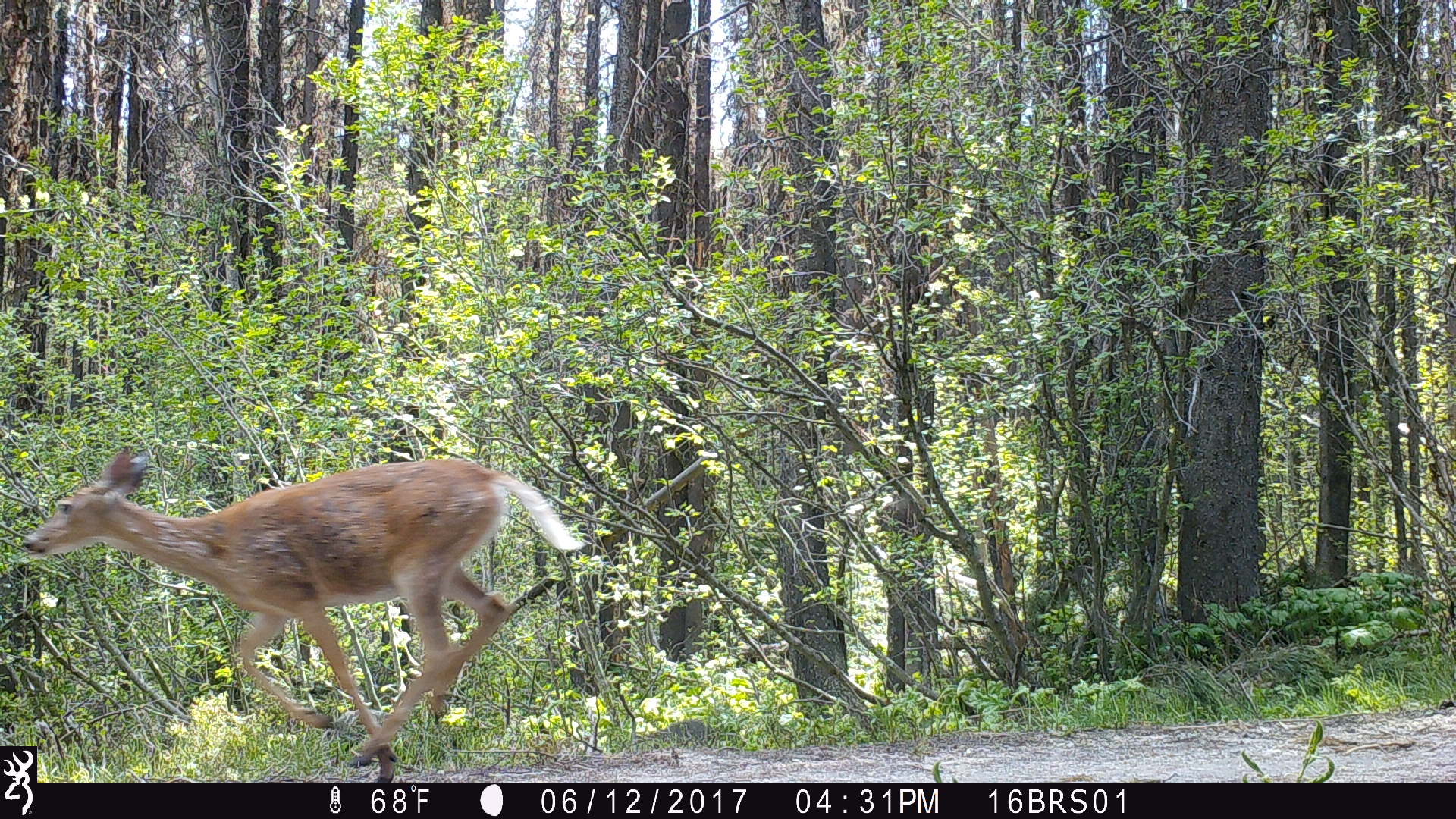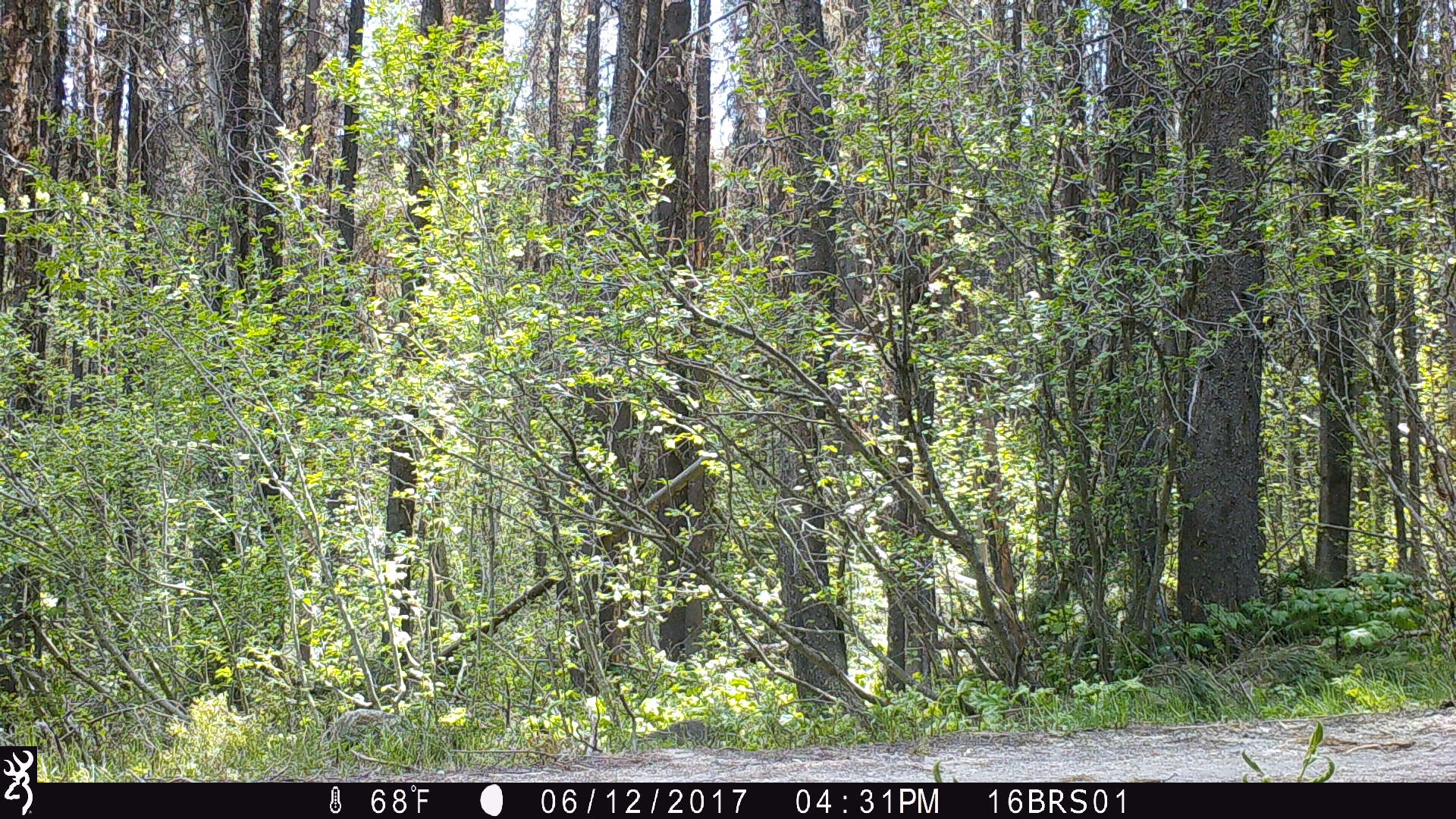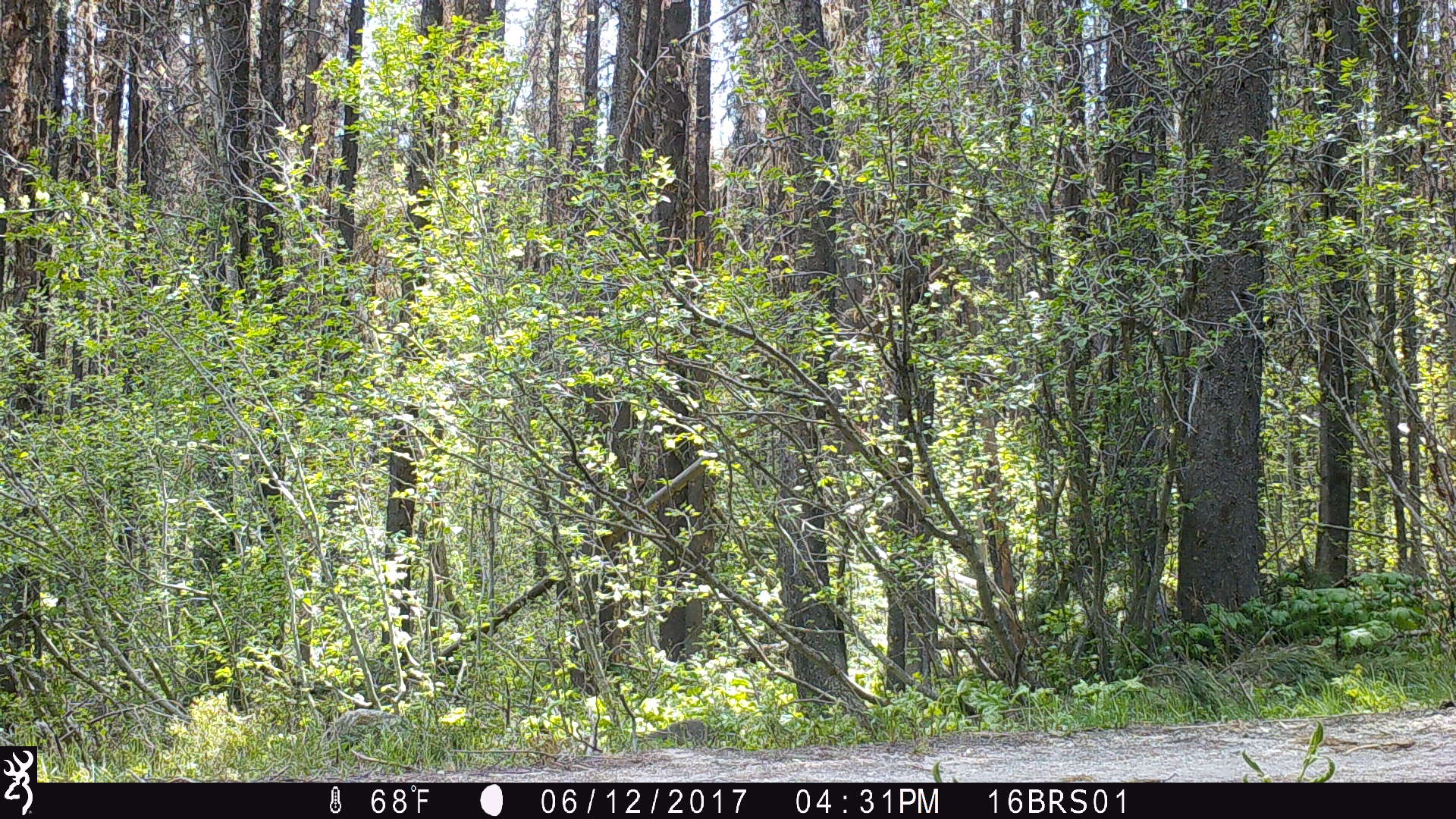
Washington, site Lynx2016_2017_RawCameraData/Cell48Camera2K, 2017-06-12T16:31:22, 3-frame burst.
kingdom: Animalia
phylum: Chordata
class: Mammalia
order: Artiodactyla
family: Cervidae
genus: Odocoileus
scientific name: Odocoileus virginianus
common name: white-tailed deer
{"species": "Odocoileus virginianus (white-tailed deer)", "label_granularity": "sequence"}